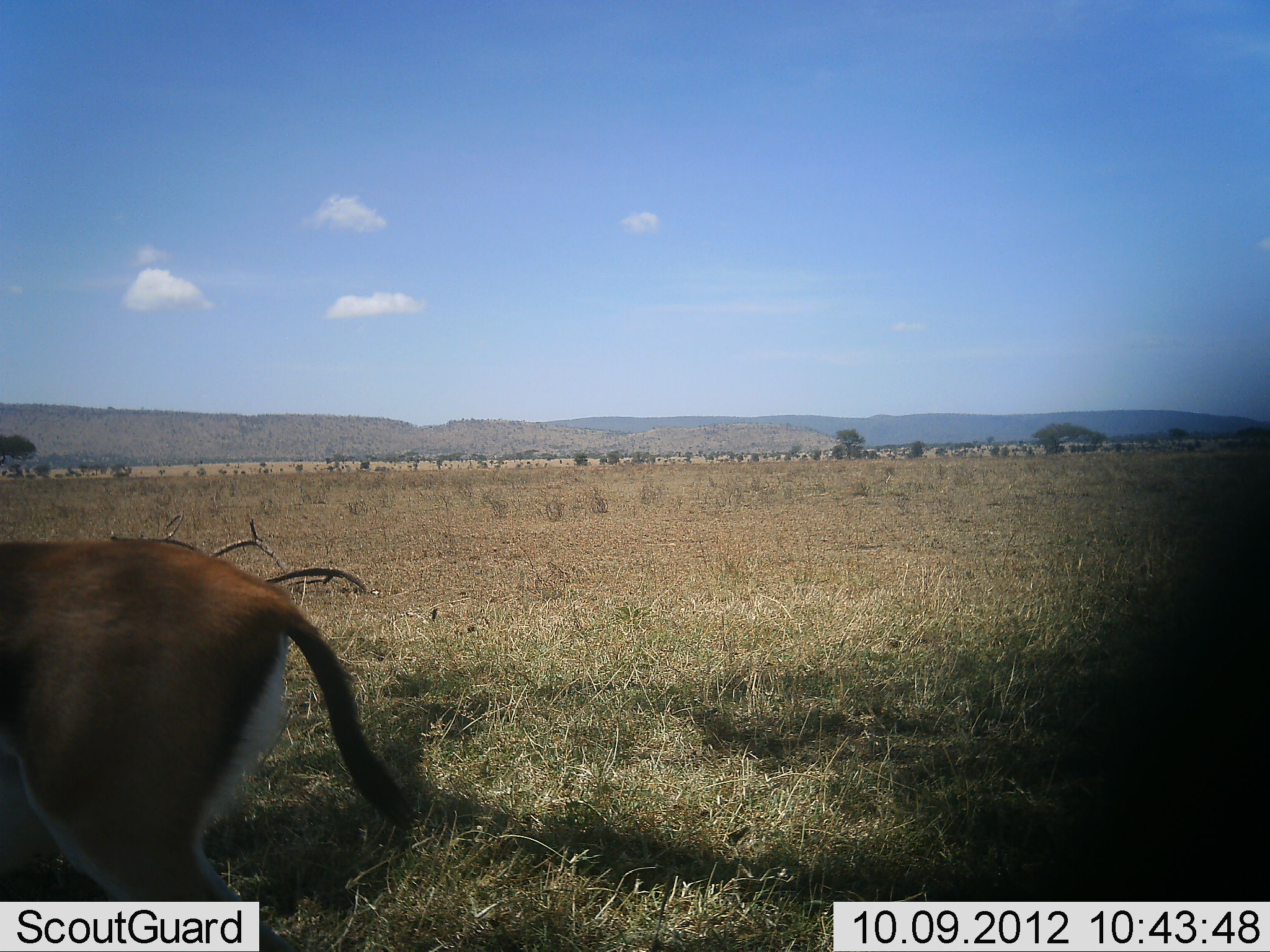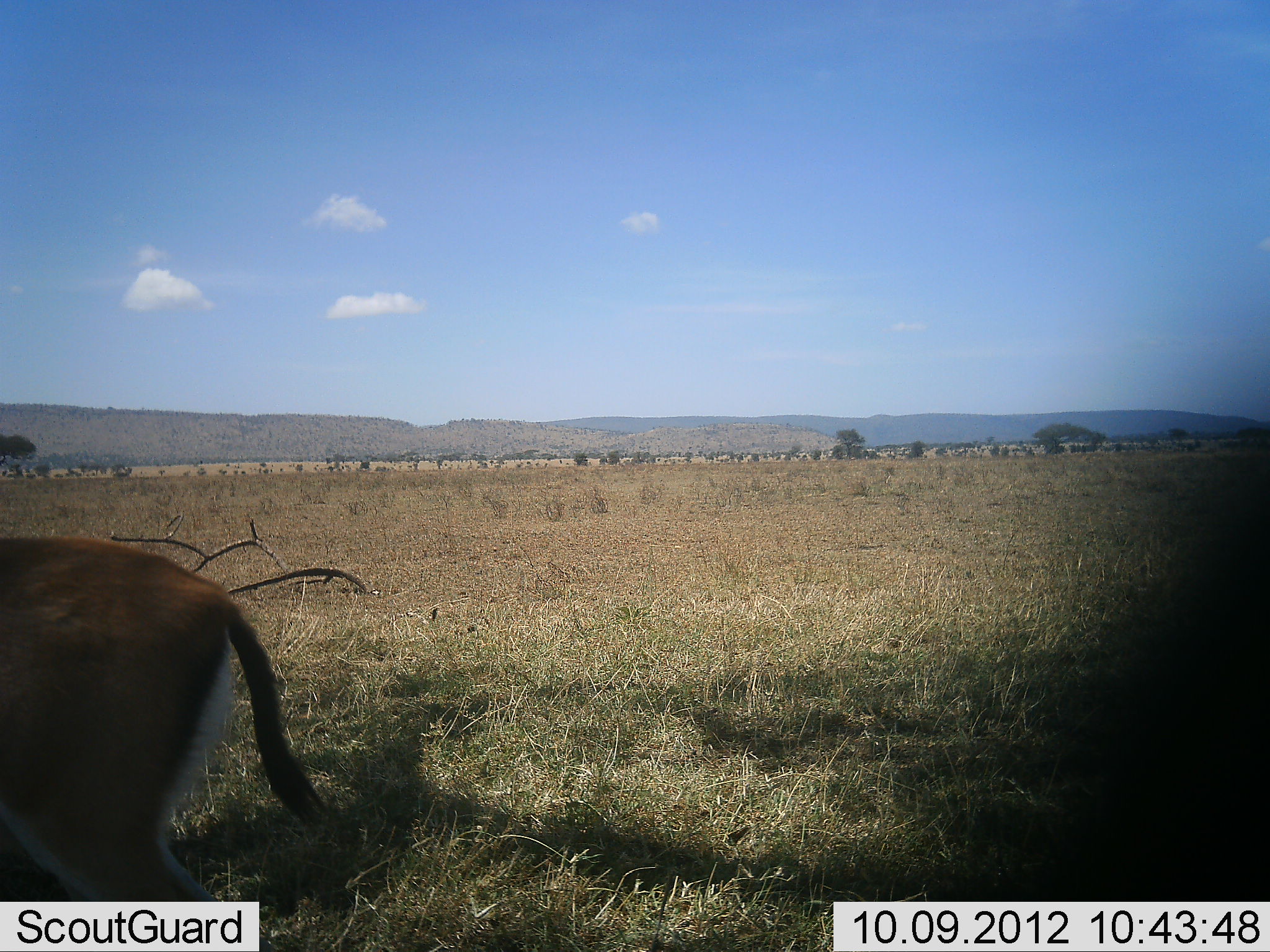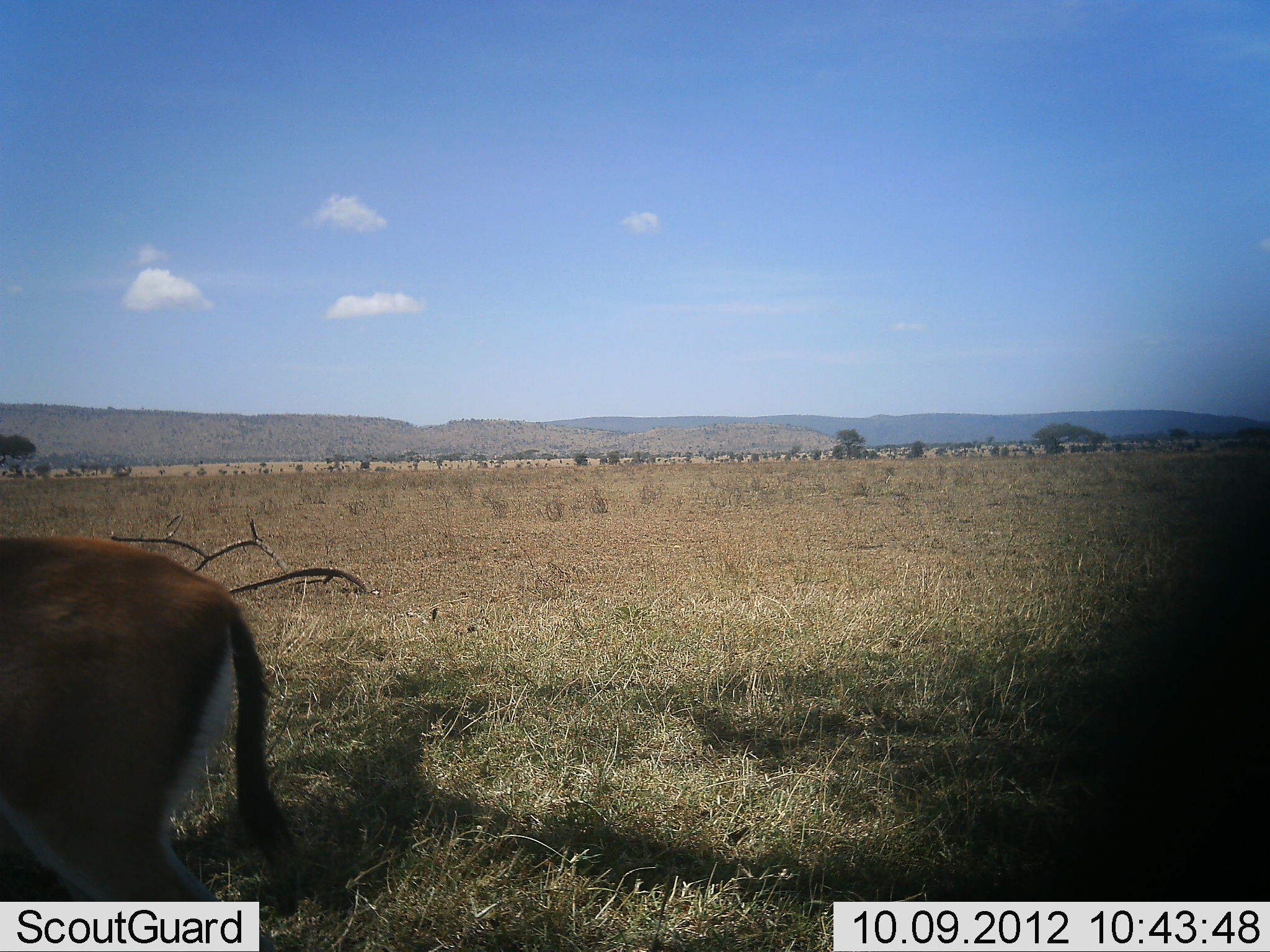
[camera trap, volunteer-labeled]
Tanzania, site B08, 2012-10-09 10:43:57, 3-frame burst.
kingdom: Animalia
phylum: Chordata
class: Mammalia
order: Artiodactyla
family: Bovidae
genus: Eudorcas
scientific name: Eudorcas thomsonii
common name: thomson's gazelle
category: gazellethomsons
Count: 1.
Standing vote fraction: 50%.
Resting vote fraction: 0%.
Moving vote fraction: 40%.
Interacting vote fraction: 0%.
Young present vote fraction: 0%.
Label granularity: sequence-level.